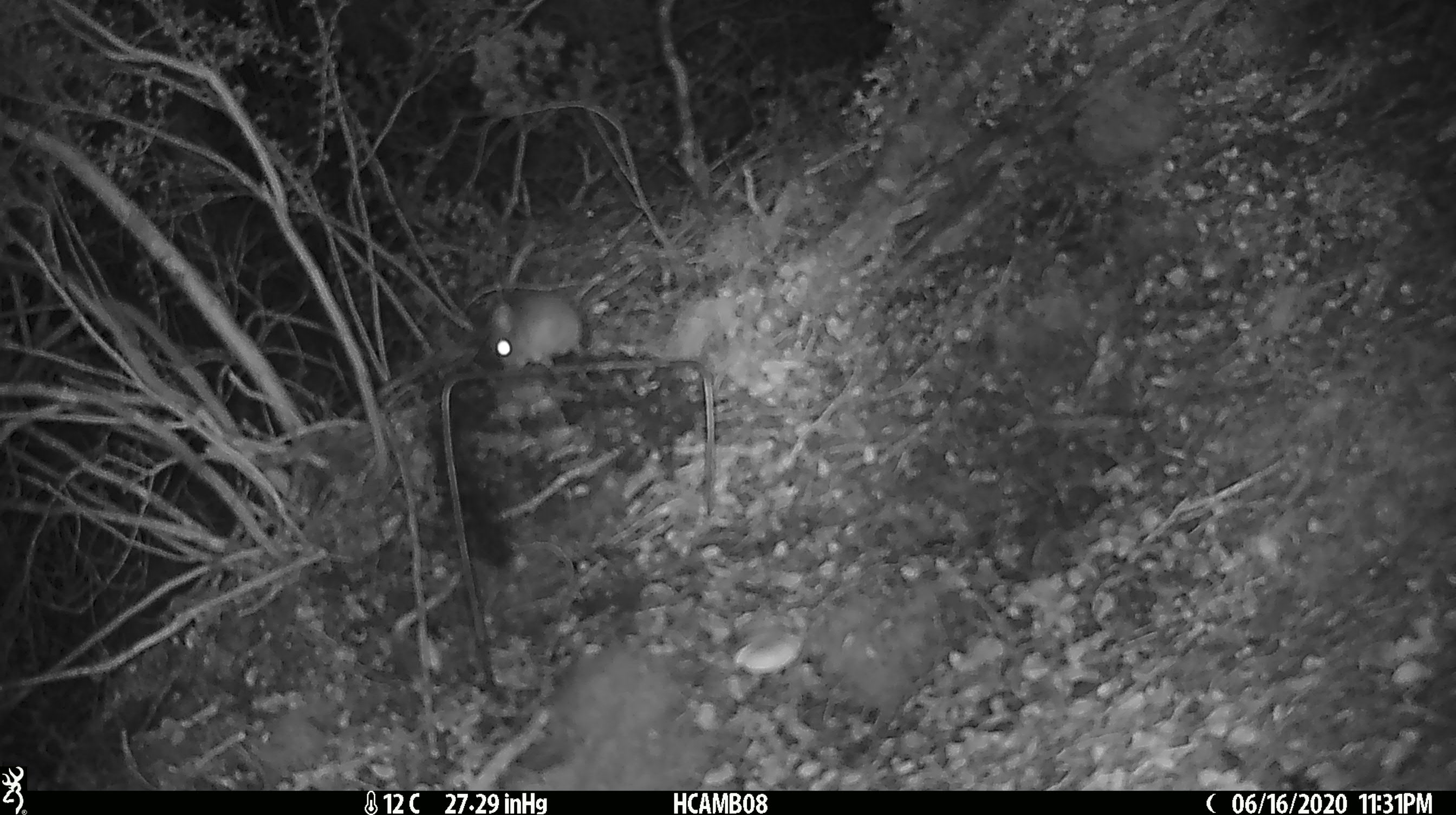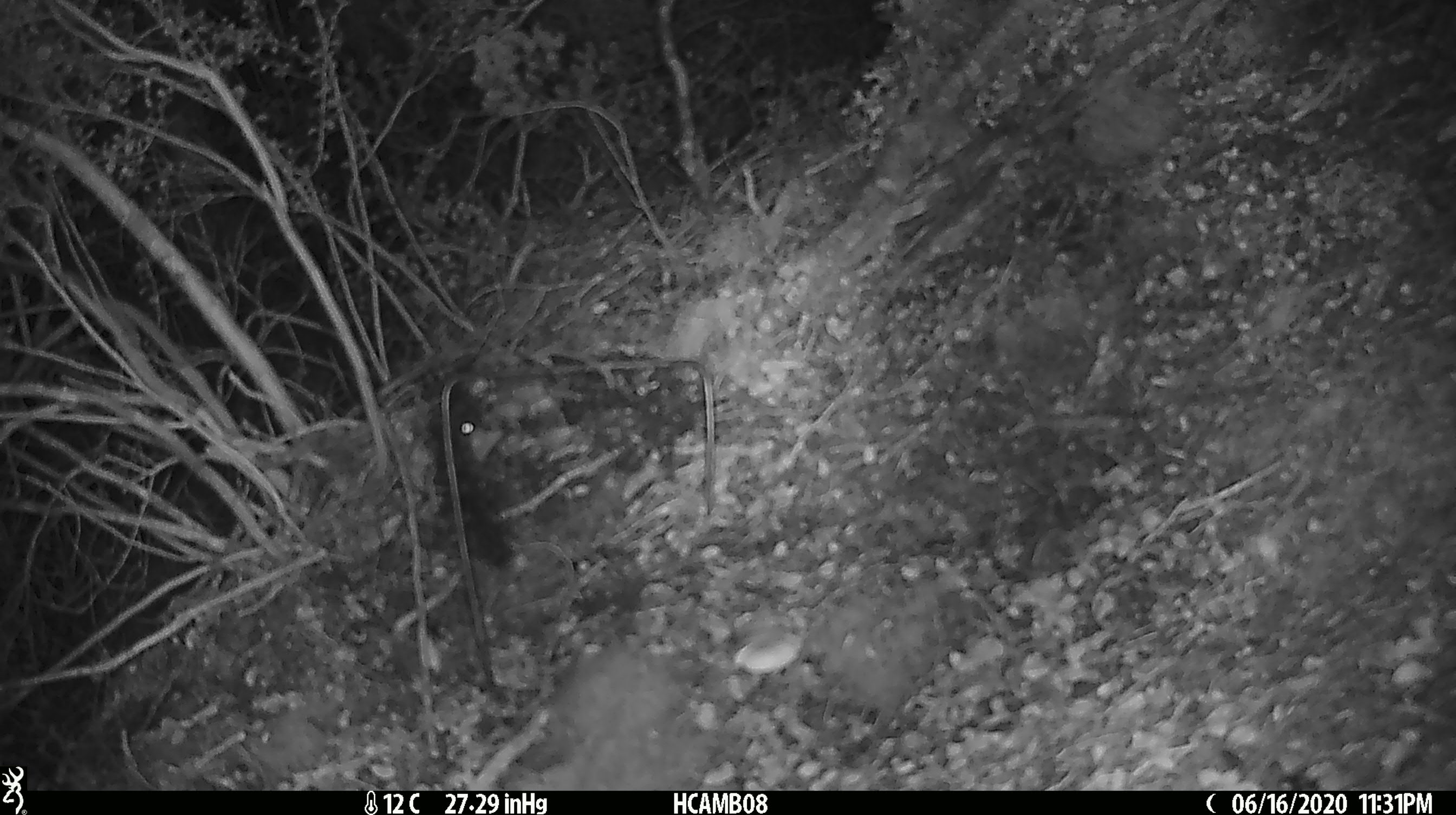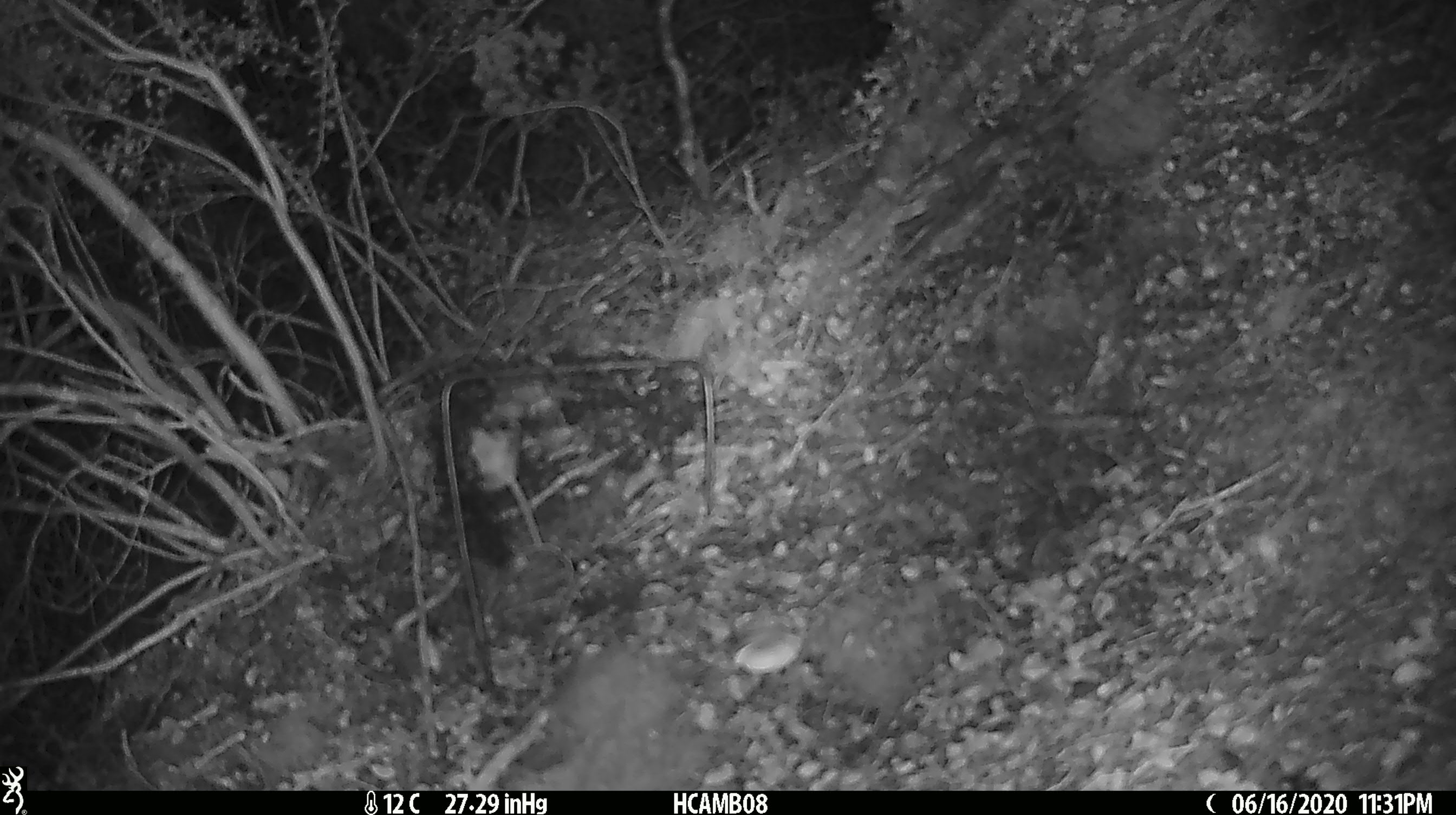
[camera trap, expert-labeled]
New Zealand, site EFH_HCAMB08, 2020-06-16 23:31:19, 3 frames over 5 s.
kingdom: Animalia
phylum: Chordata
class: Mammalia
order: Rodentia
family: Muridae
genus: Mus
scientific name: Mus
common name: mouse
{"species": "mouse (Mus)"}